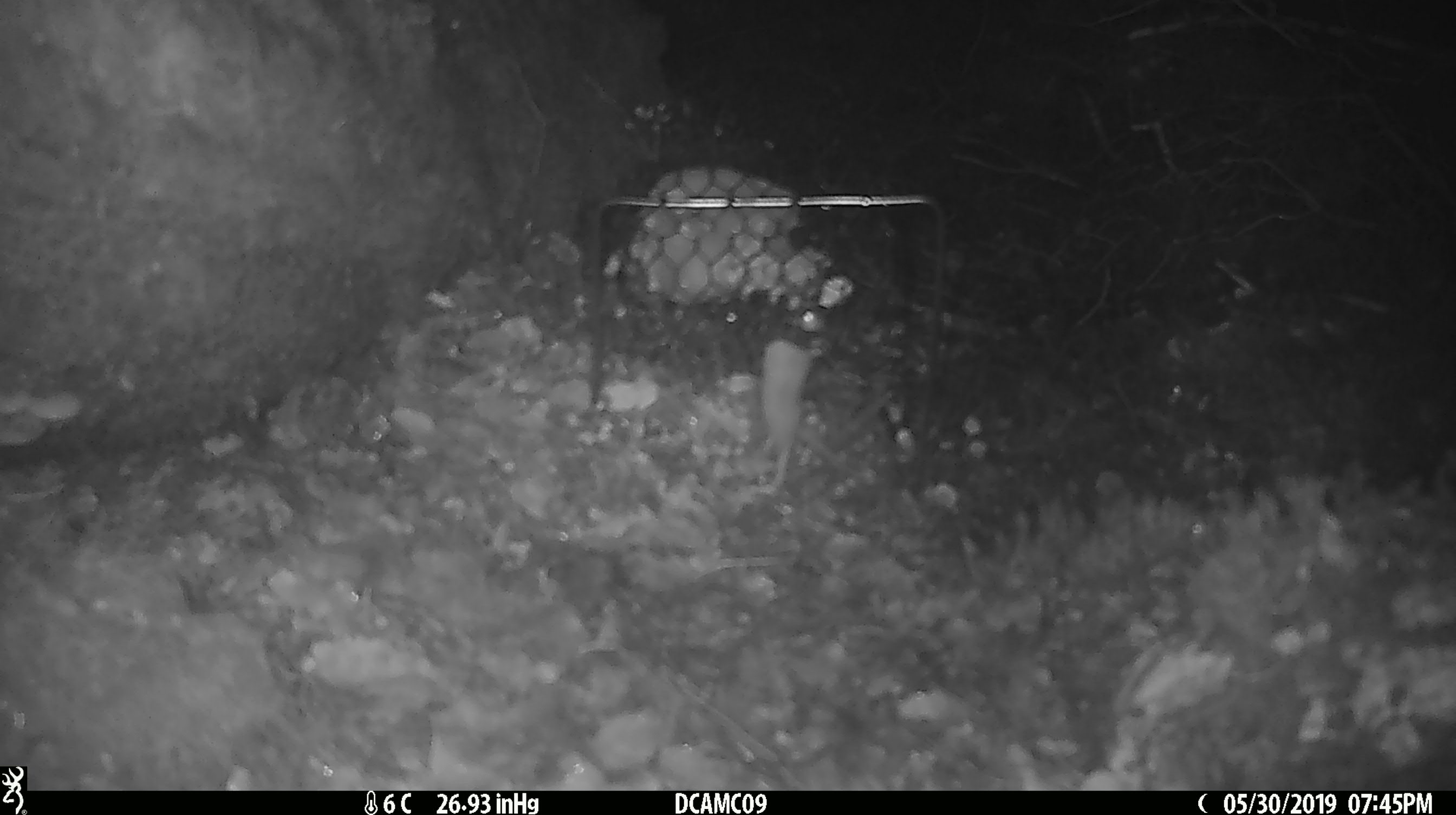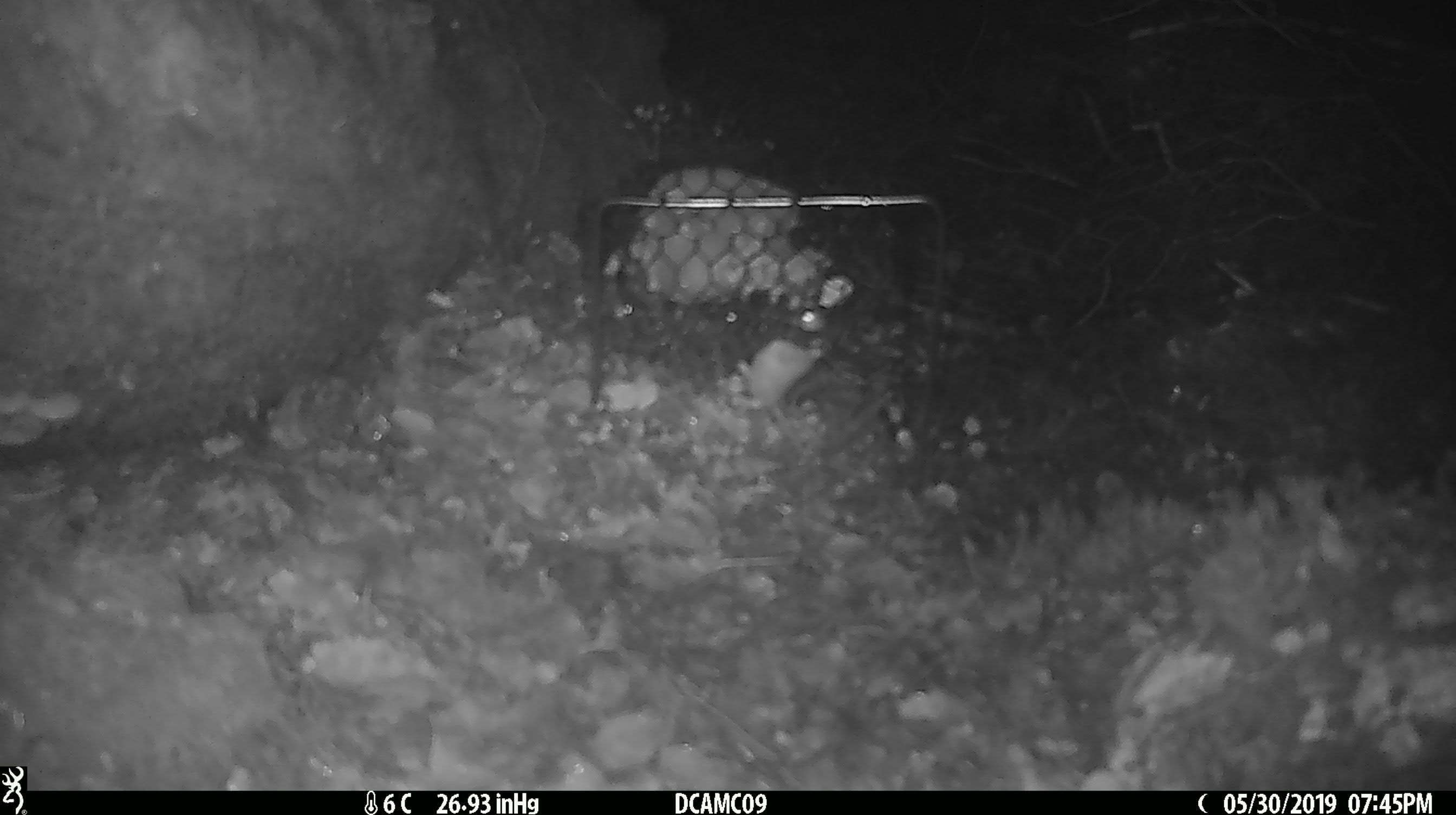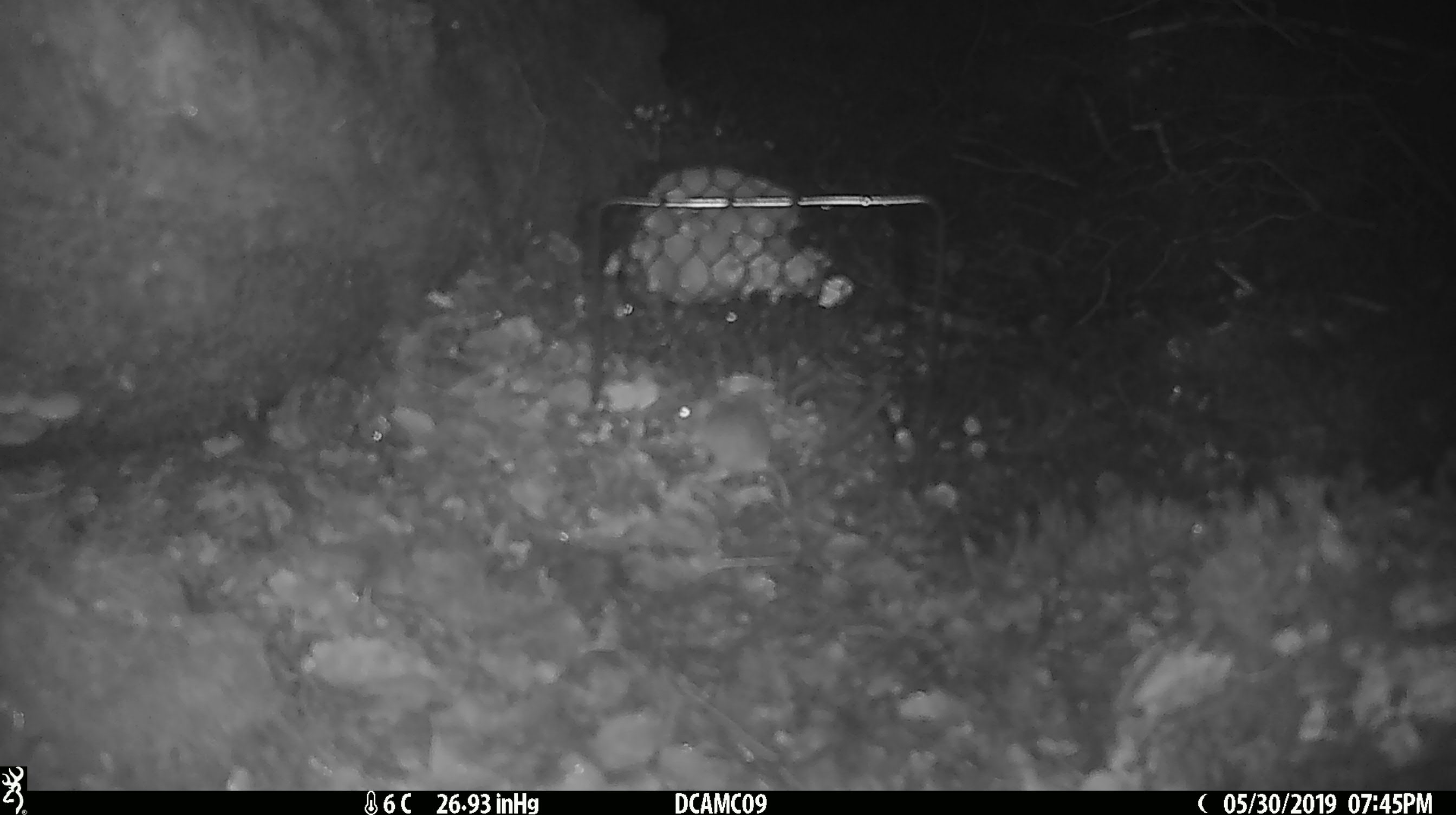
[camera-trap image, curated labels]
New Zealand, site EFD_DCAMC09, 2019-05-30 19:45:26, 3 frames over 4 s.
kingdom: Animalia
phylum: Chordata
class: Mammalia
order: Rodentia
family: Muridae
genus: Mus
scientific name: Mus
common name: mouse